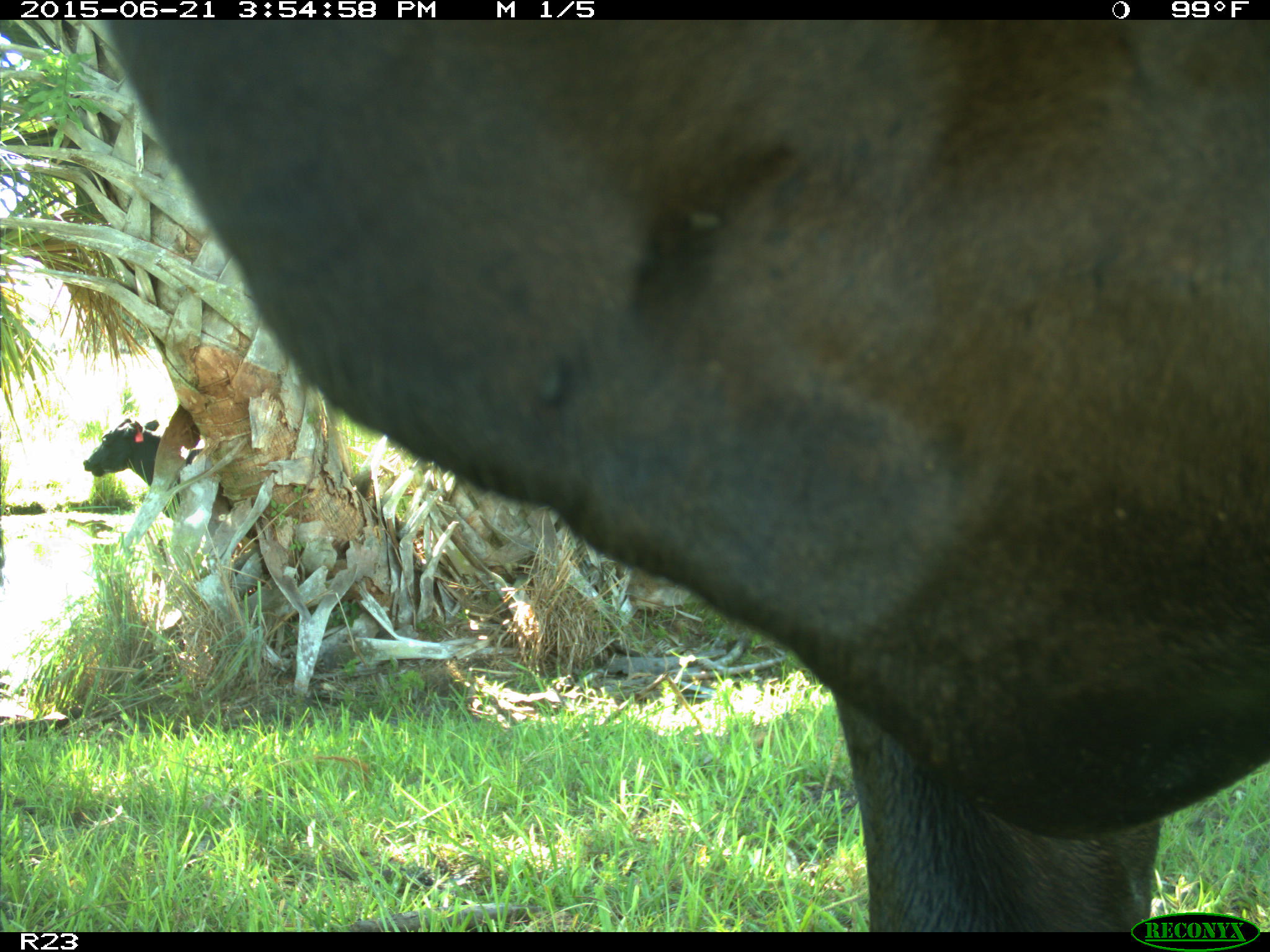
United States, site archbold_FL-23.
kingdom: Animalia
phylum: Chordata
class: Mammalia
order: Artiodactyla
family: Bovidae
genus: Bos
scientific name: Bos taurus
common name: domestic cow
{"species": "Bos taurus (domestic cow)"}